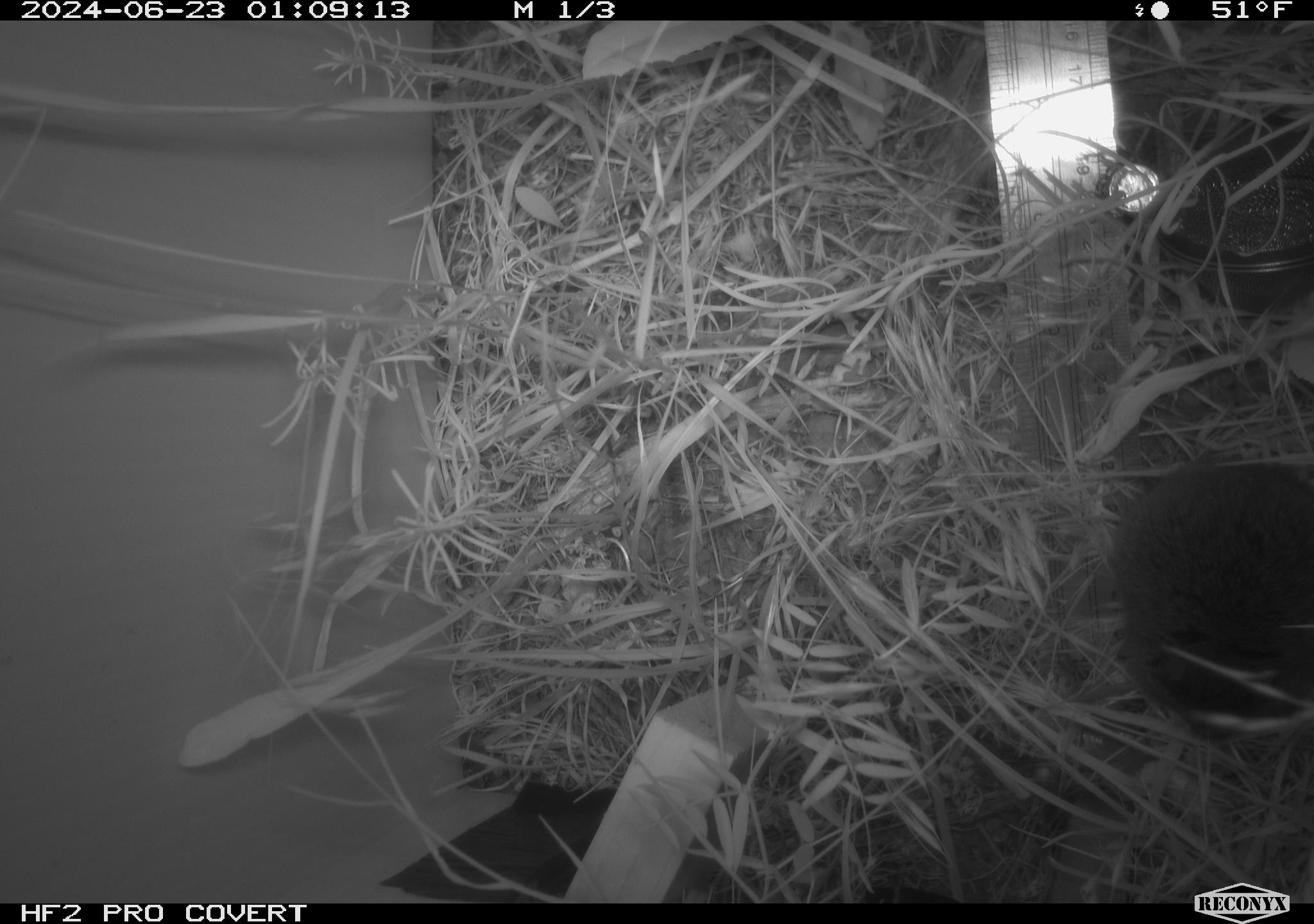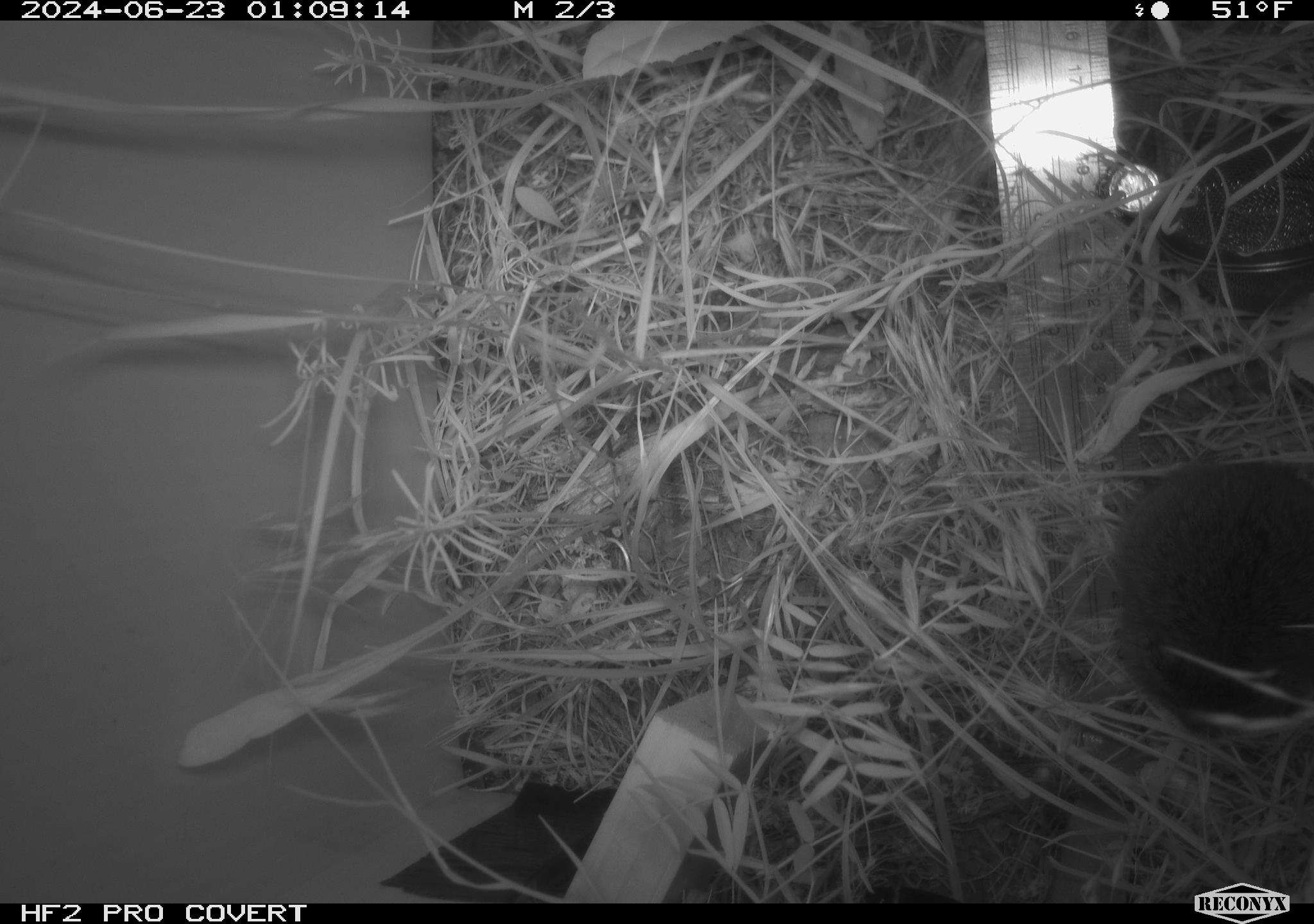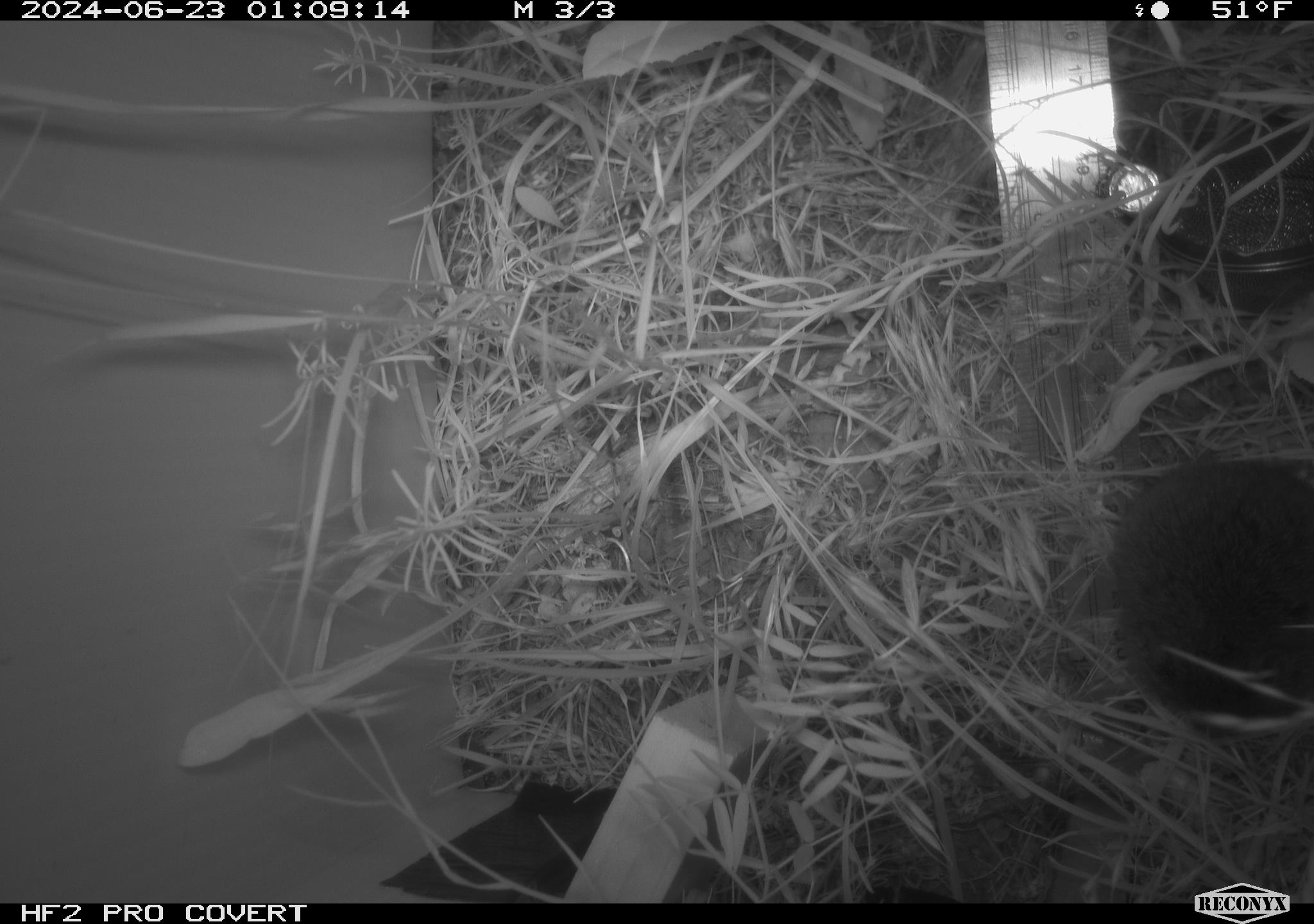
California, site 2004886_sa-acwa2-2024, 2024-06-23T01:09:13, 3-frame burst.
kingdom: Animalia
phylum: Chordata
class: Mammalia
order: Rodentia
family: Cricetidae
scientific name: Cricetidae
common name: hamsters, voles, lemmings, and allies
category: cricetidae family